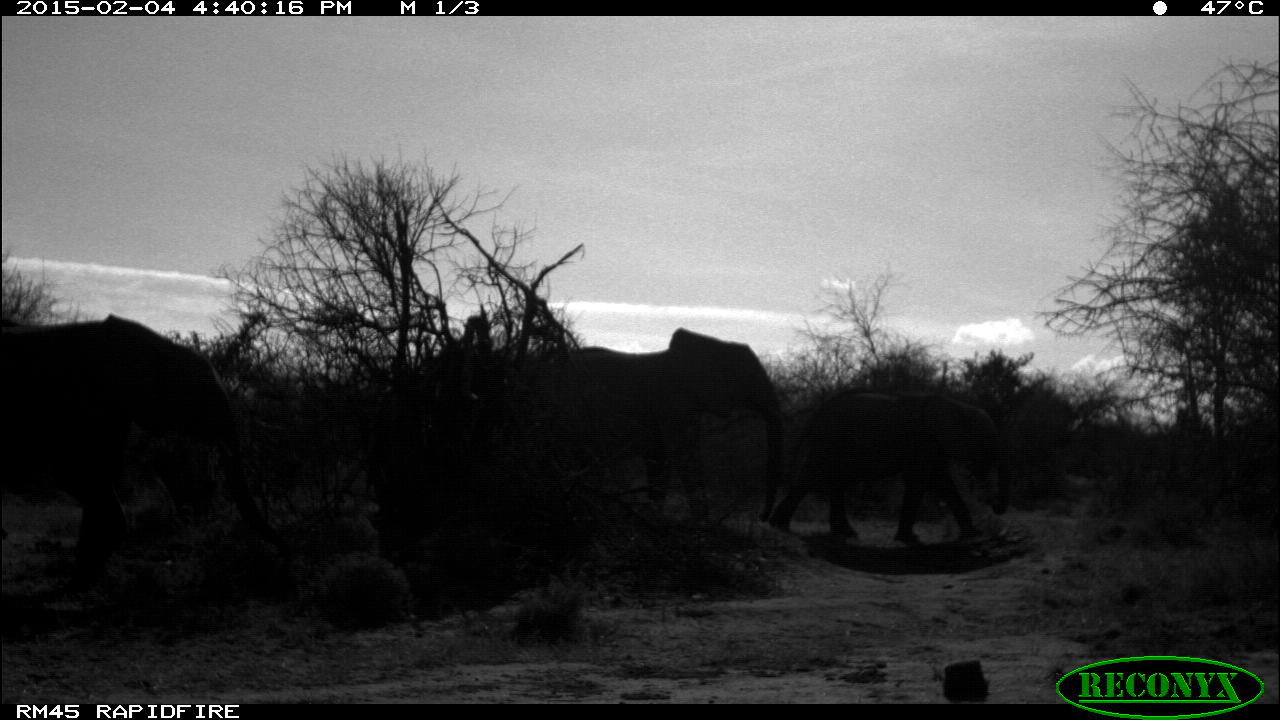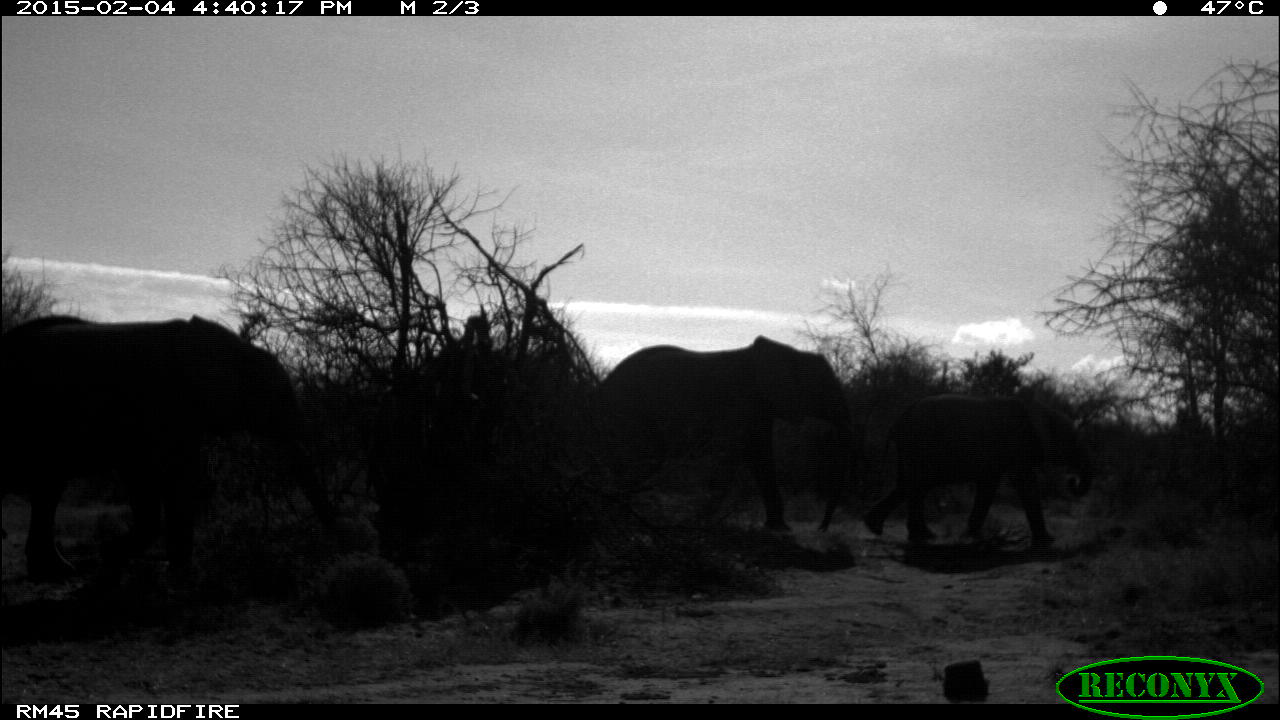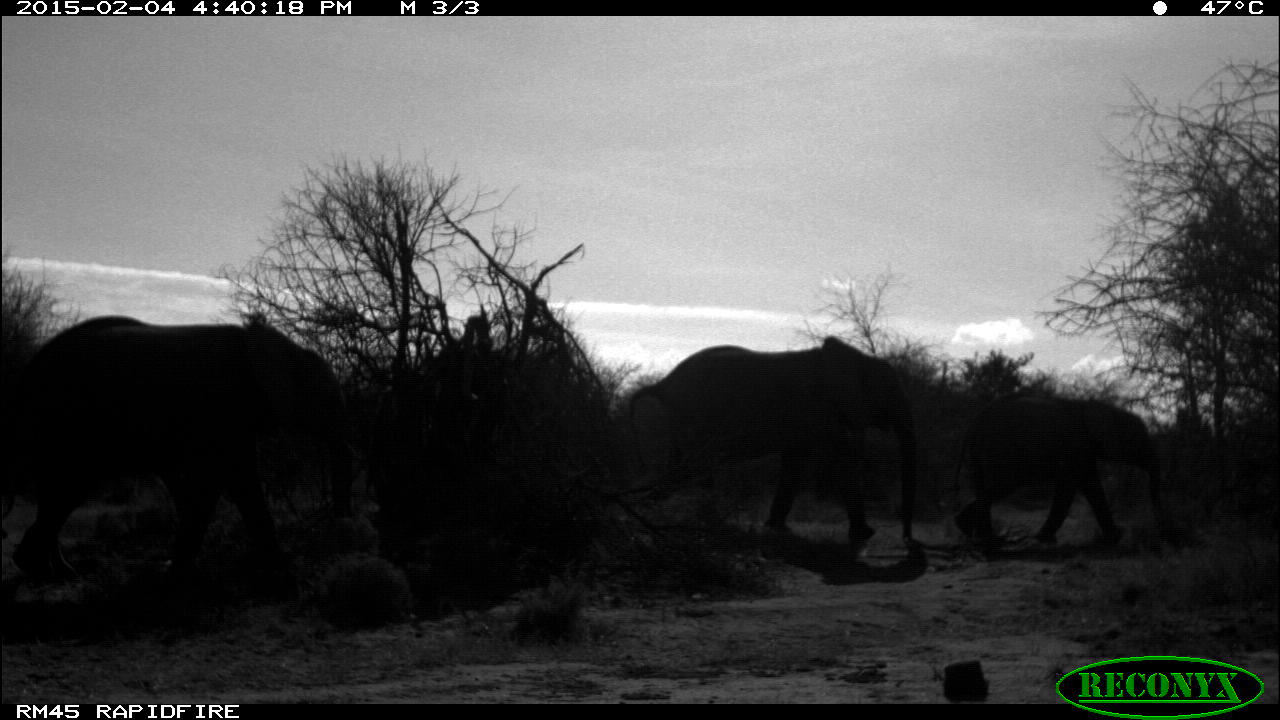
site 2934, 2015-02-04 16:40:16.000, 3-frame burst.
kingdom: Animalia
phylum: Chordata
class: Mammalia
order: Proboscidea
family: Elephantidae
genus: Loxodonta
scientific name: Loxodonta africana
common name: african bush elephant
Loxodonta africana (african bush elephant), count 3.